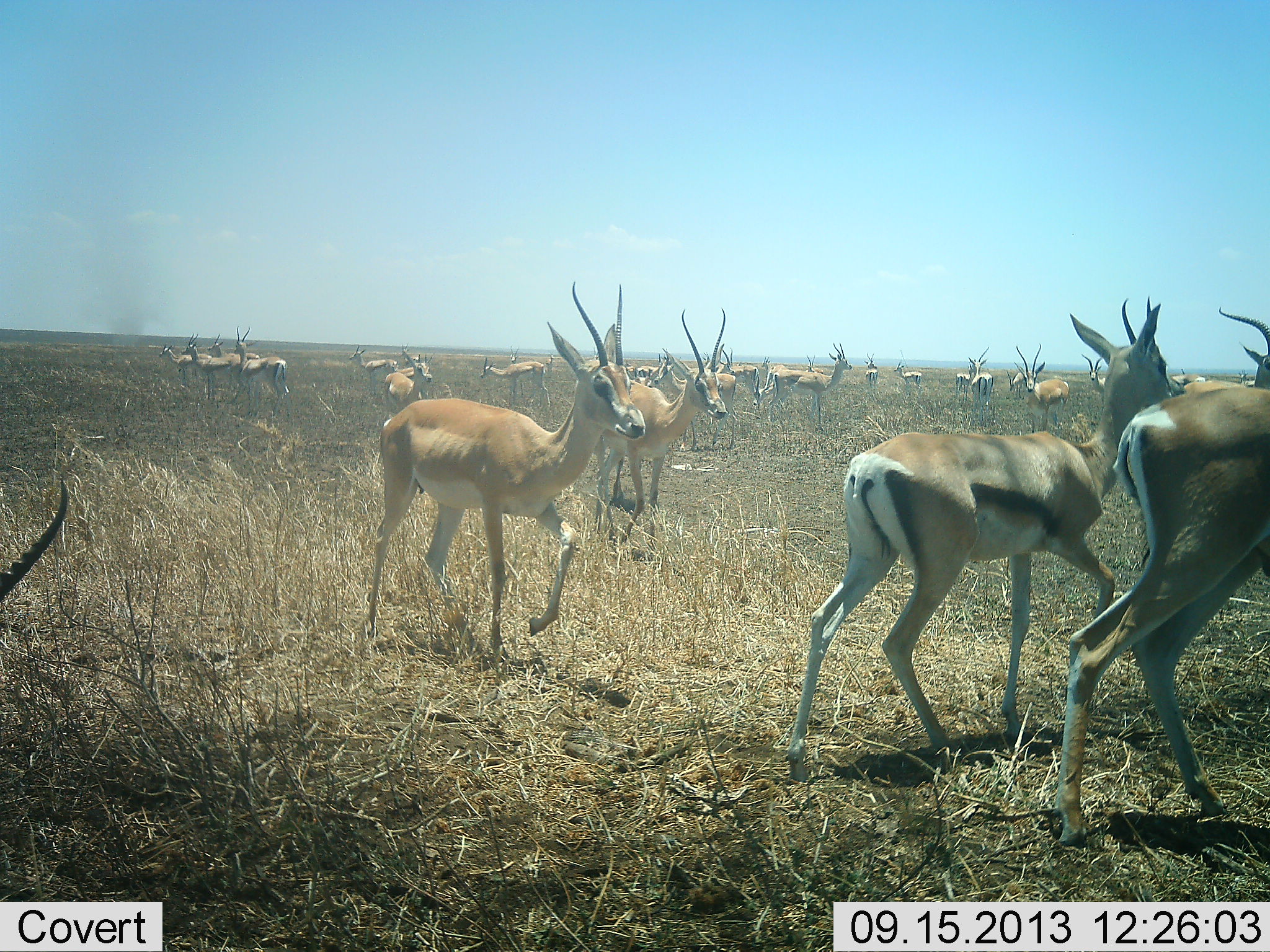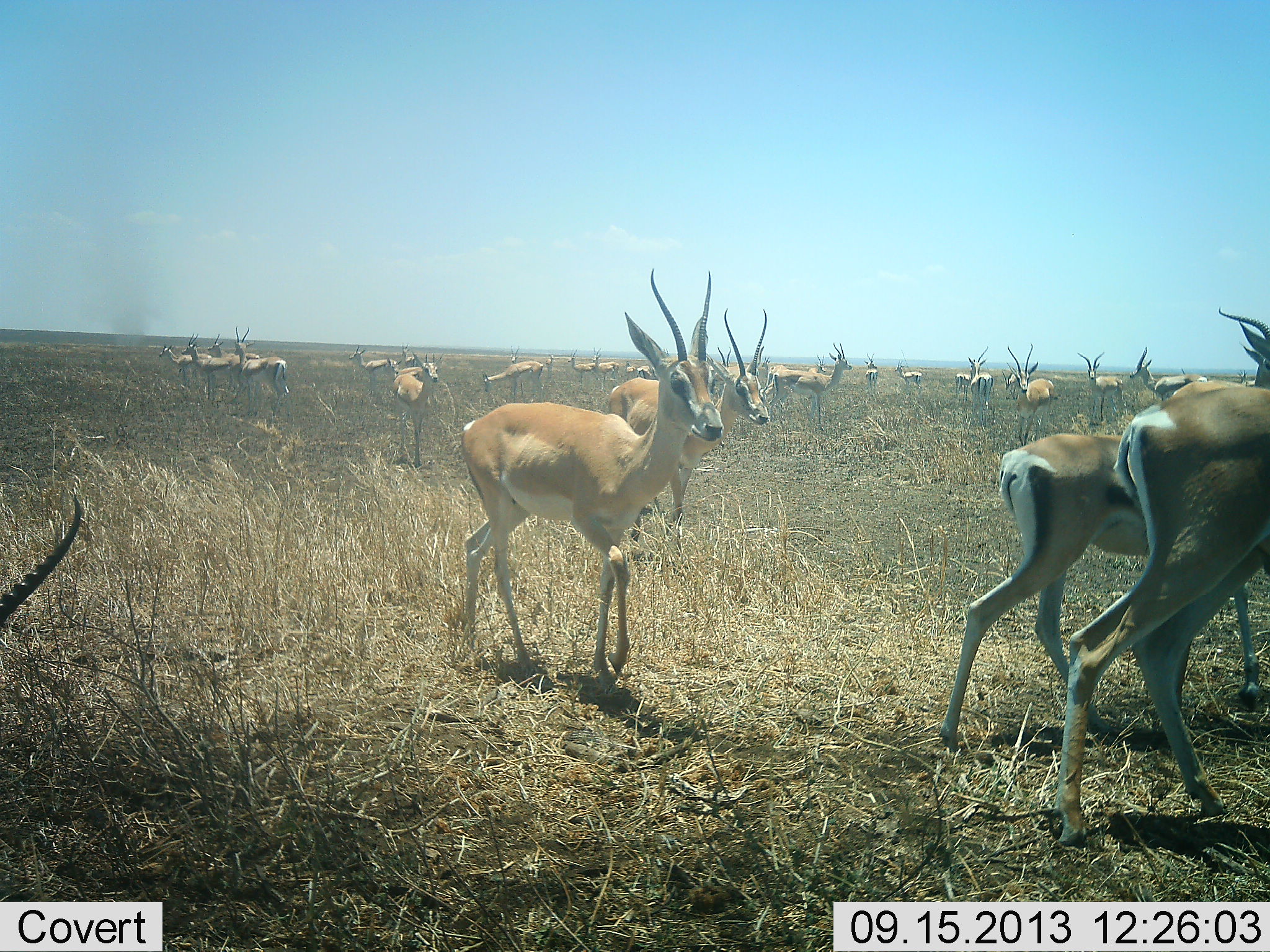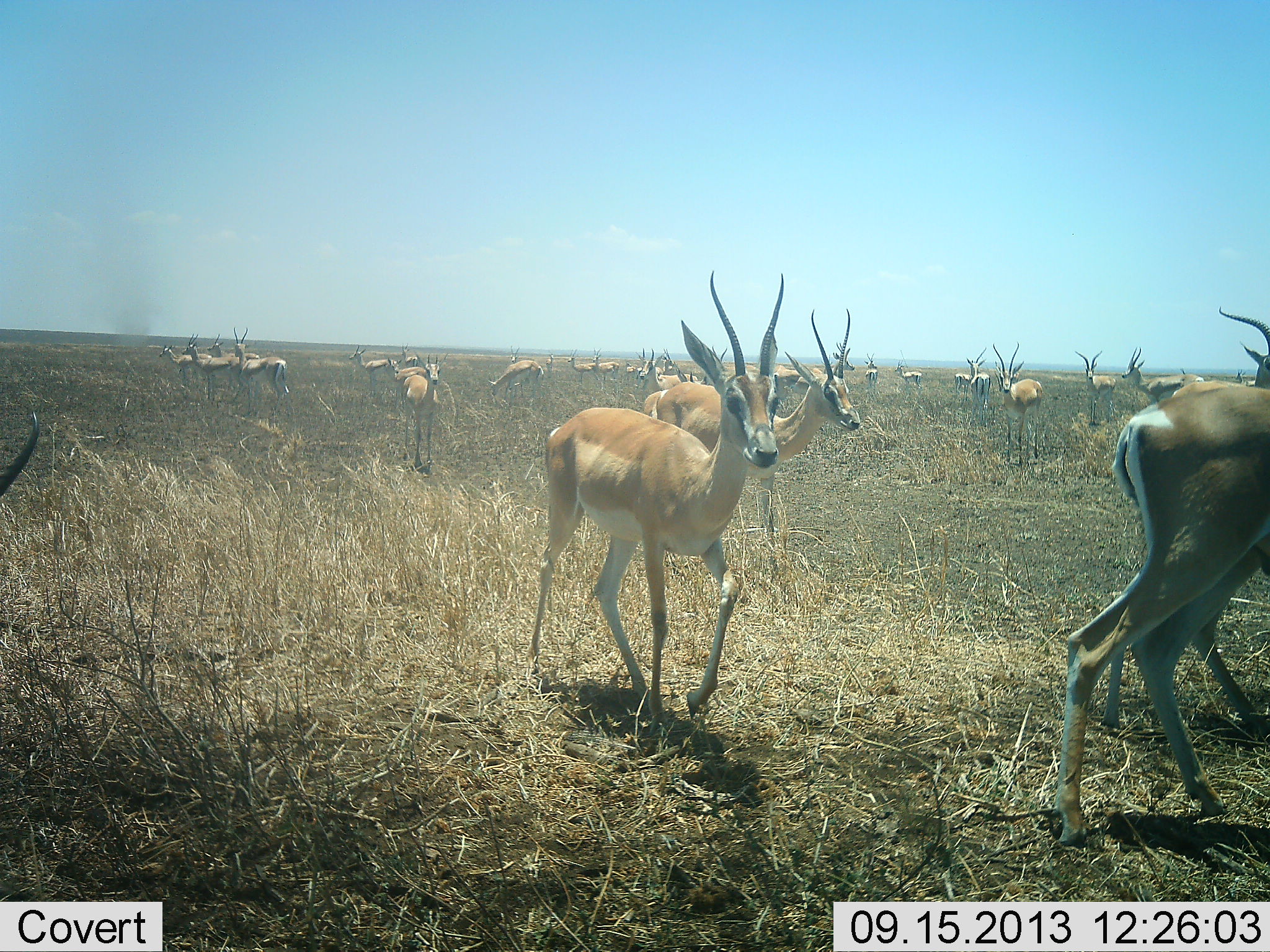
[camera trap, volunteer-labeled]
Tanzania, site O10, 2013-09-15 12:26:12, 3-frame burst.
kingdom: Animalia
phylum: Chordata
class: Mammalia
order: Artiodactyla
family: Bovidae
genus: Nanger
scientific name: Nanger granti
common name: grant's gazelle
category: gazellegrants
Gazellegrants (grant's gazelle) (Nanger granti), count 11-50. Behavior (volunteer vote fractions): standing 100%, resting 0%, moving 91%, interacting 0%. Young present (vote fraction): 9%. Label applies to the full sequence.